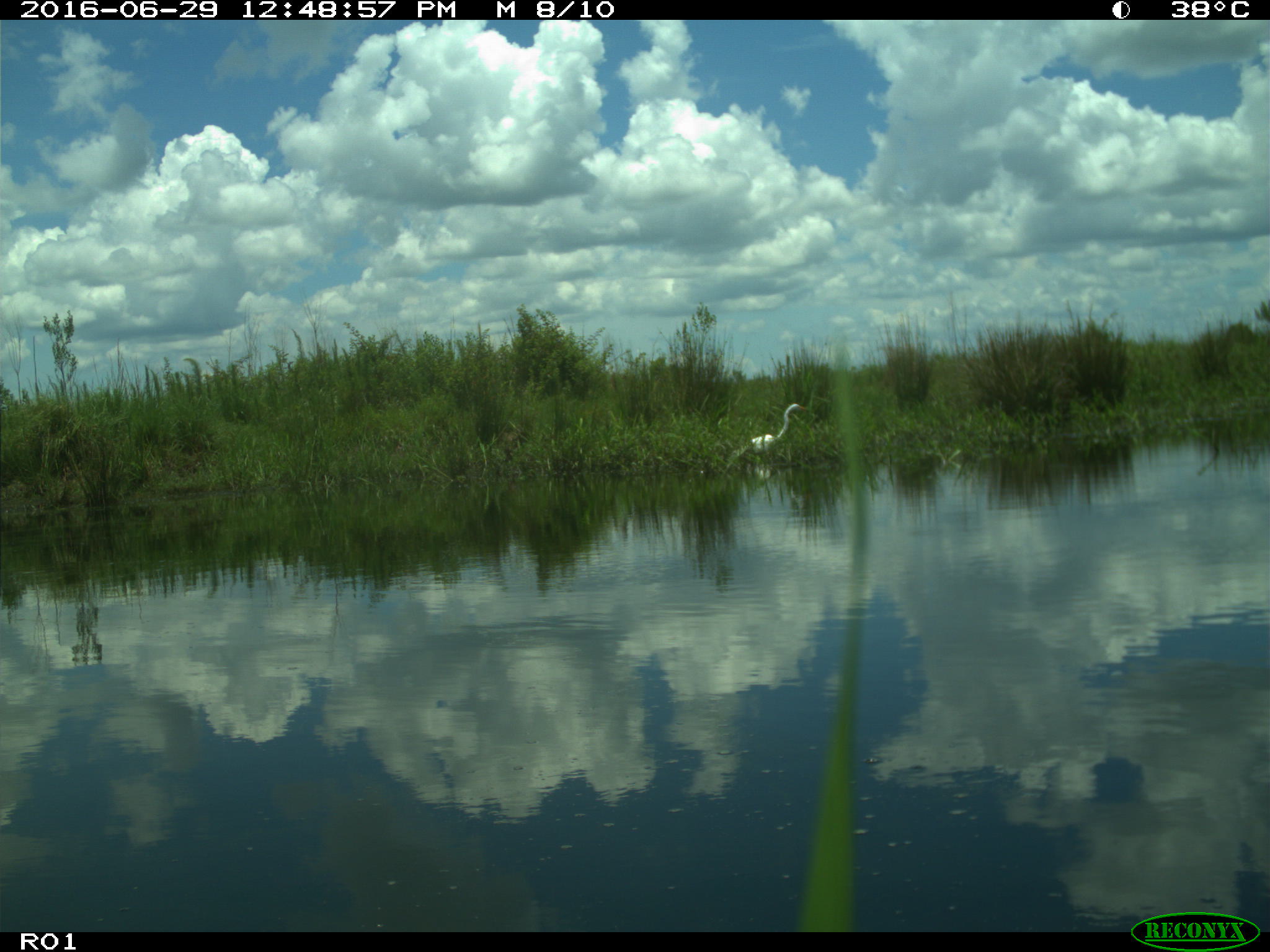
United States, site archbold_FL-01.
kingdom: Animalia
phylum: Chordata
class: Aves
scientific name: Aves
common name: birds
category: unidentified bird